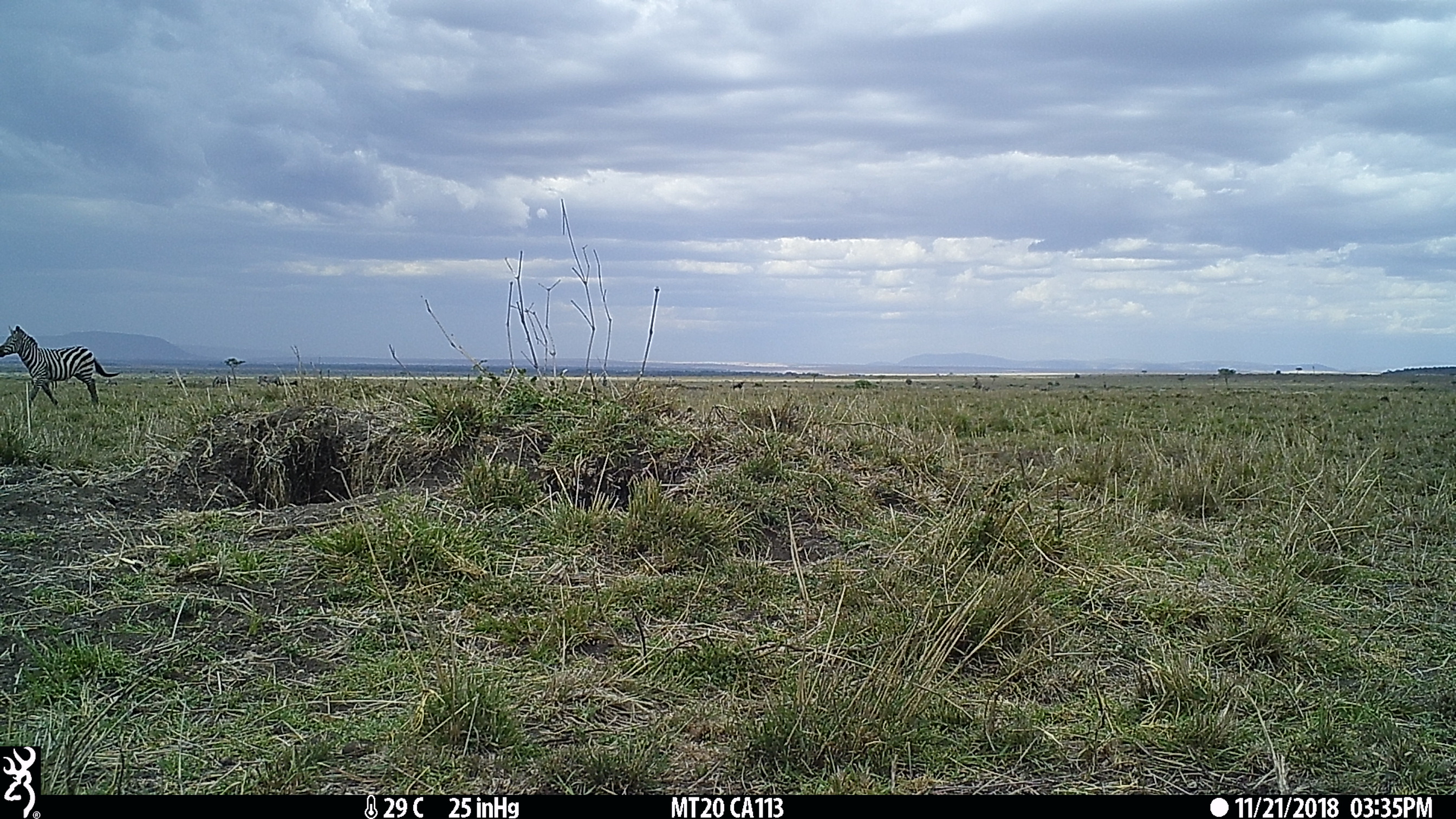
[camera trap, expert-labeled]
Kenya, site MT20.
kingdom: Animalia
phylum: Chordata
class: Mammalia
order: Perissodactyla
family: Equidae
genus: Equus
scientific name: Equus quagga burchellii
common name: burchell's zebra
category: zebra